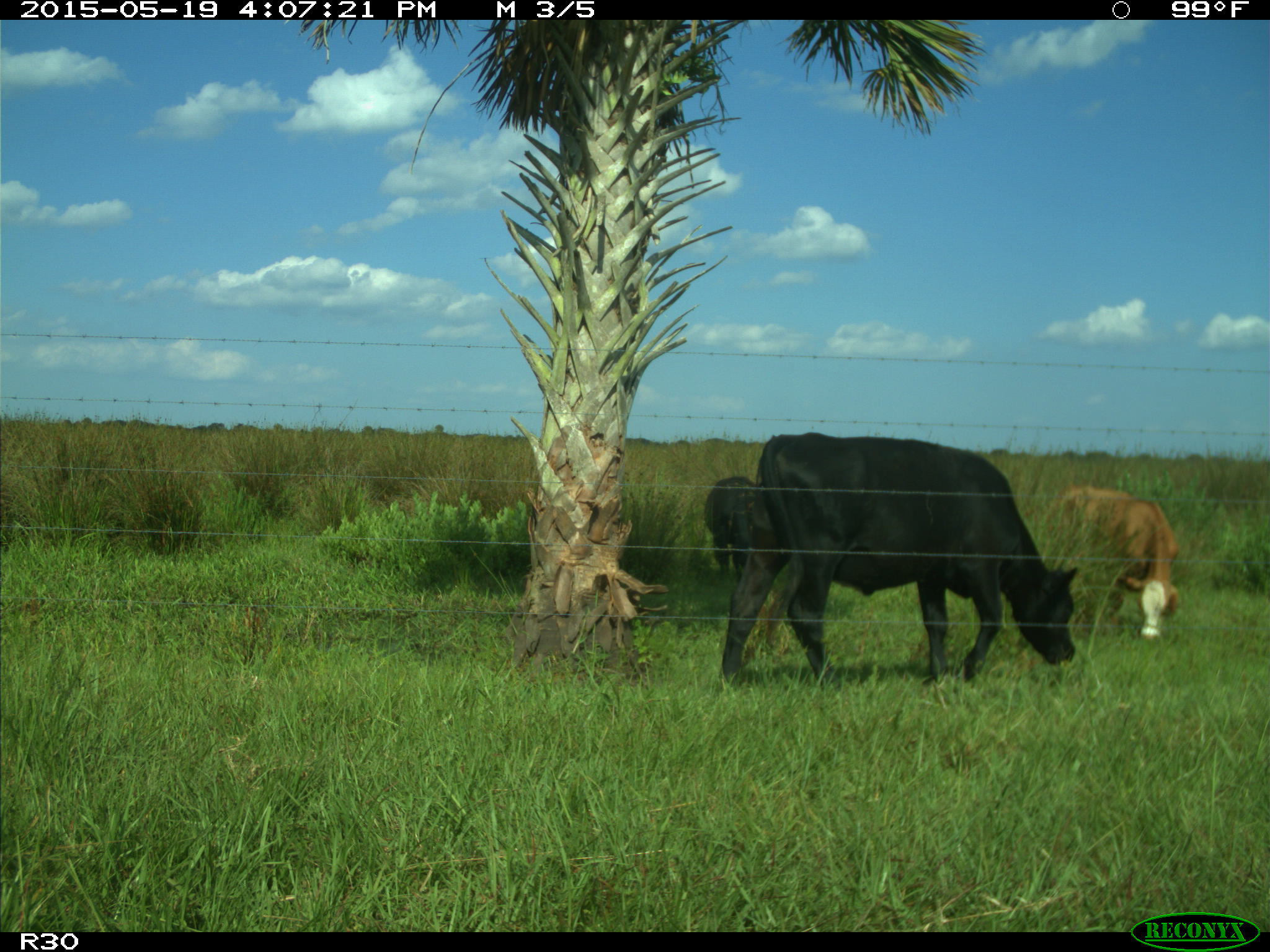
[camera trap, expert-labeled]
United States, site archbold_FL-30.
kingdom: Animalia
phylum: Chordata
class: Mammalia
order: Artiodactyla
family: Bovidae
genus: Bos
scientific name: Bos taurus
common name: domestic cow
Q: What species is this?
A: Bos taurus (domestic cow).